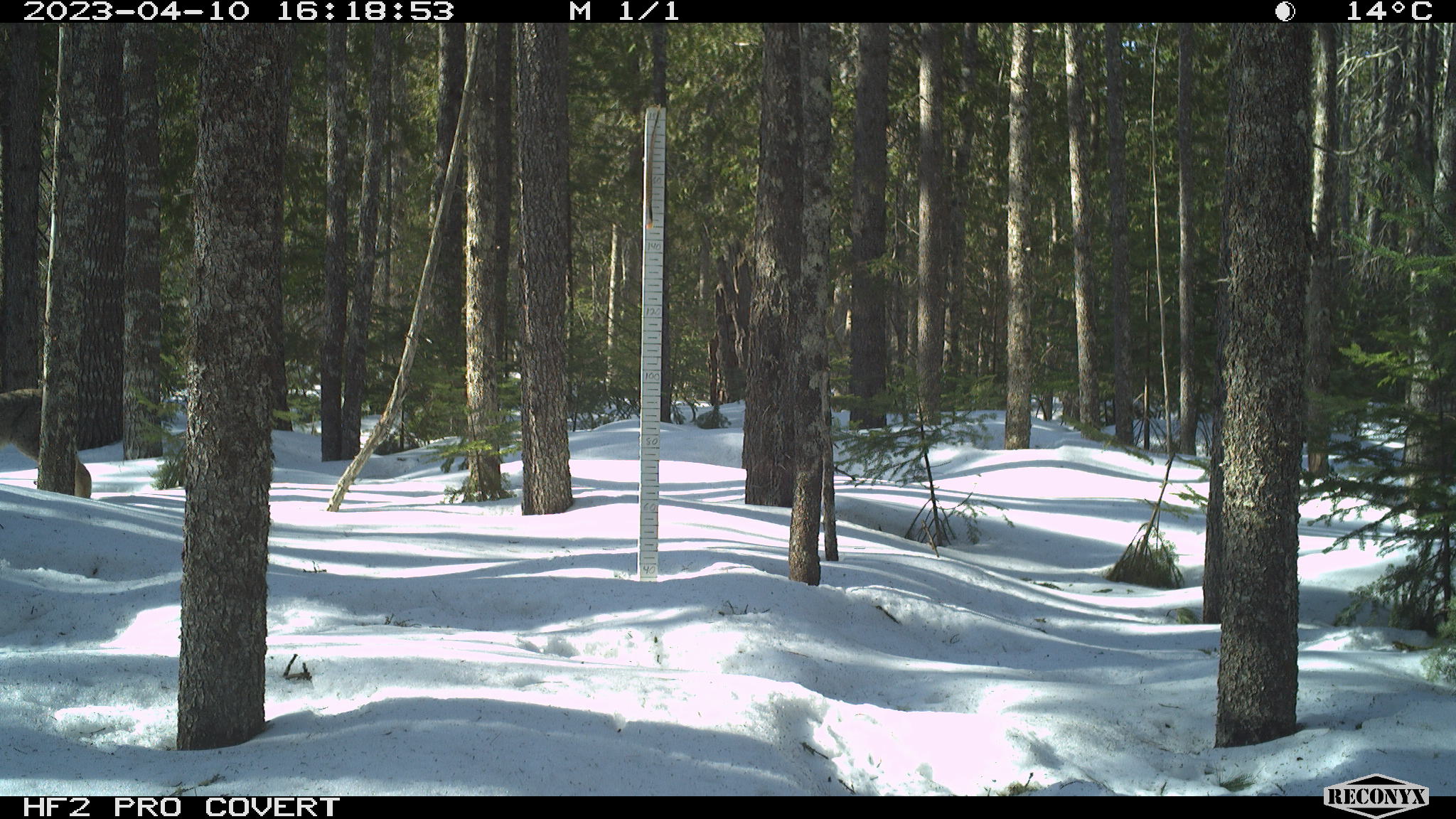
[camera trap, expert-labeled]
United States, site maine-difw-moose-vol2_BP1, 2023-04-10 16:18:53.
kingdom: Animalia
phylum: Chordata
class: Mammalia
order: Carnivora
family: Felidae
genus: Lynx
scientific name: Lynx canadensis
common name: canada lynx